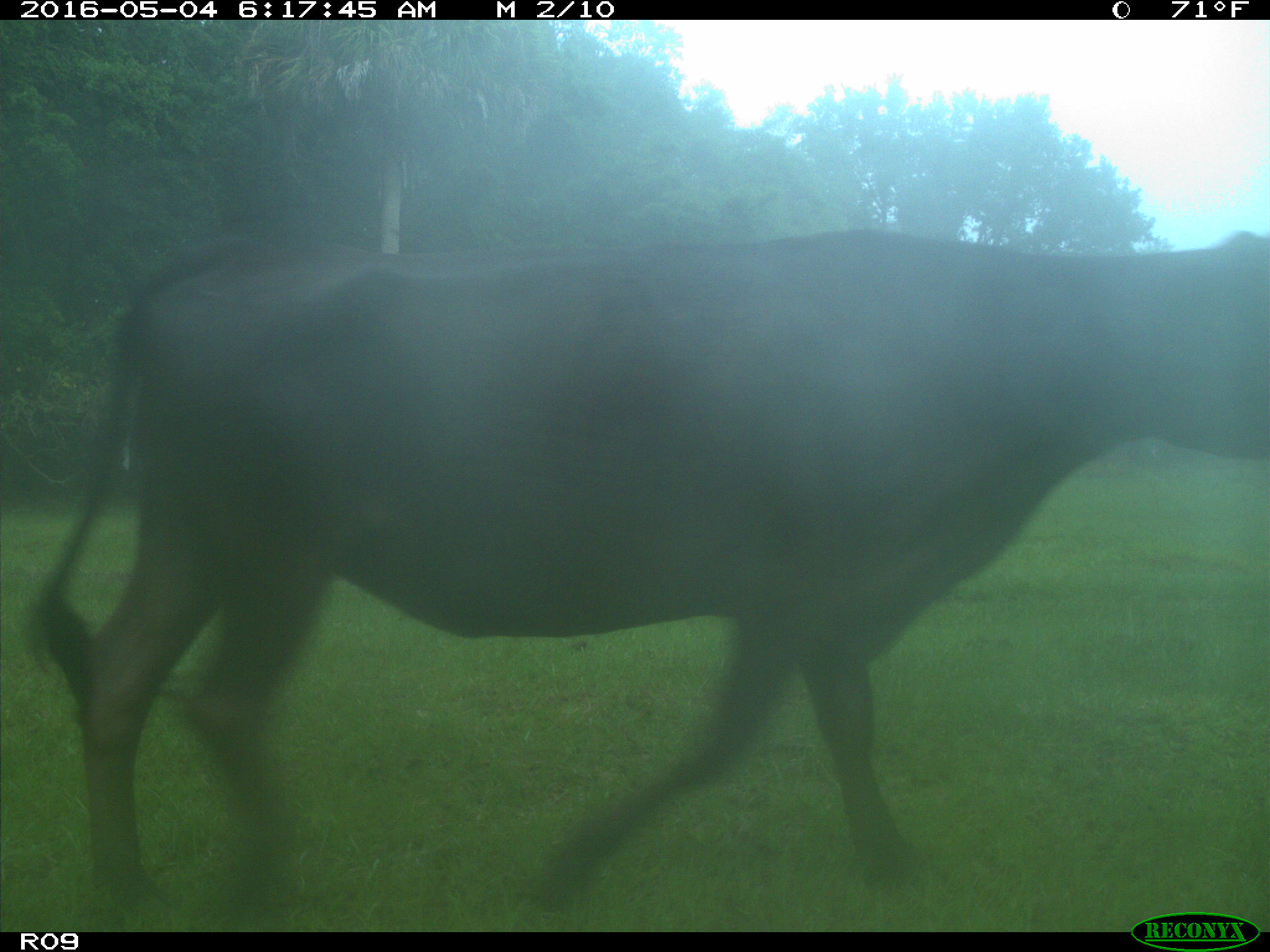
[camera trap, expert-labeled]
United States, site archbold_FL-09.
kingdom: Animalia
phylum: Chordata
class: Mammalia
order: Artiodactyla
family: Bovidae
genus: Bos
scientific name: Bos taurus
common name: domestic cow